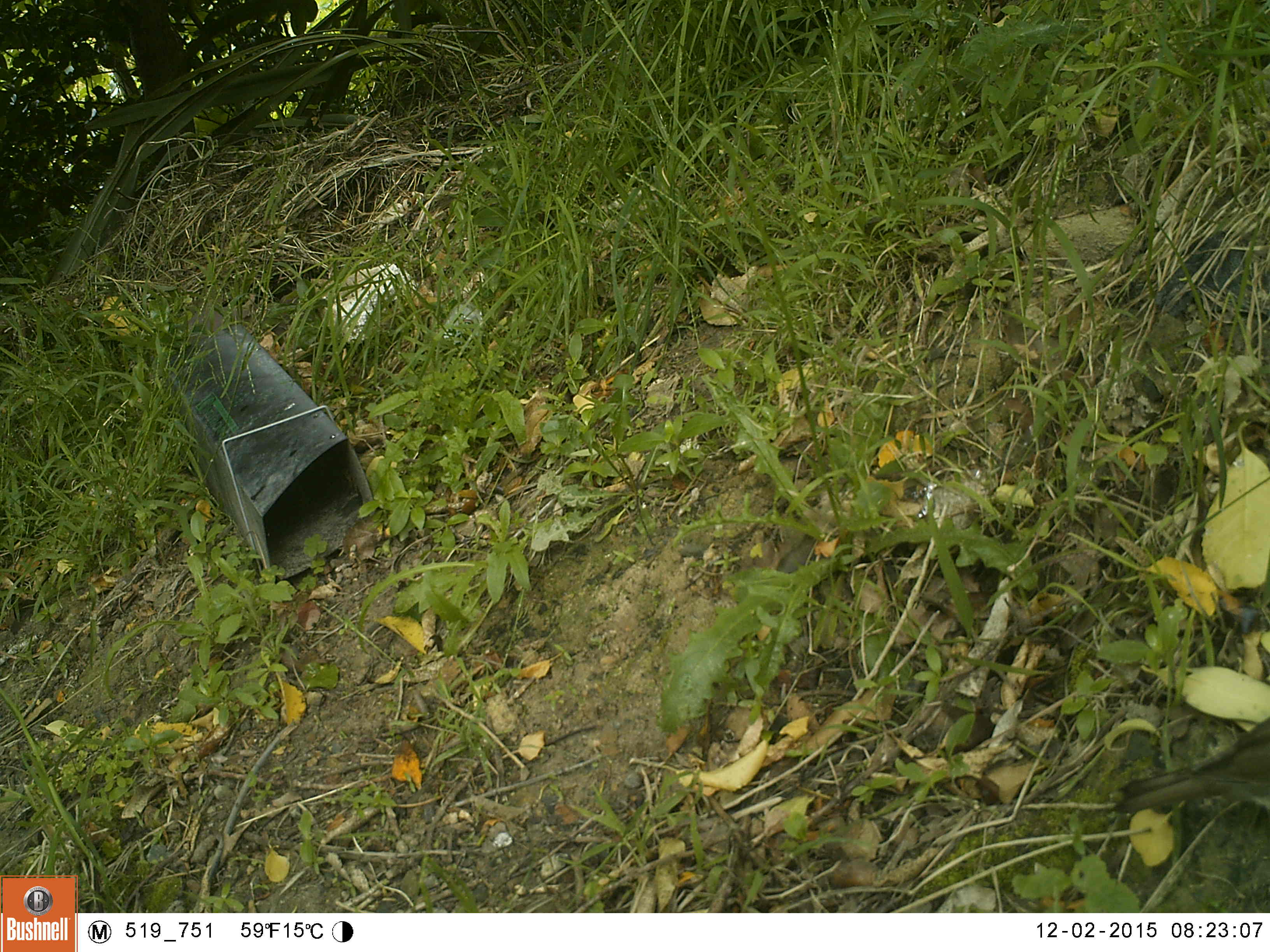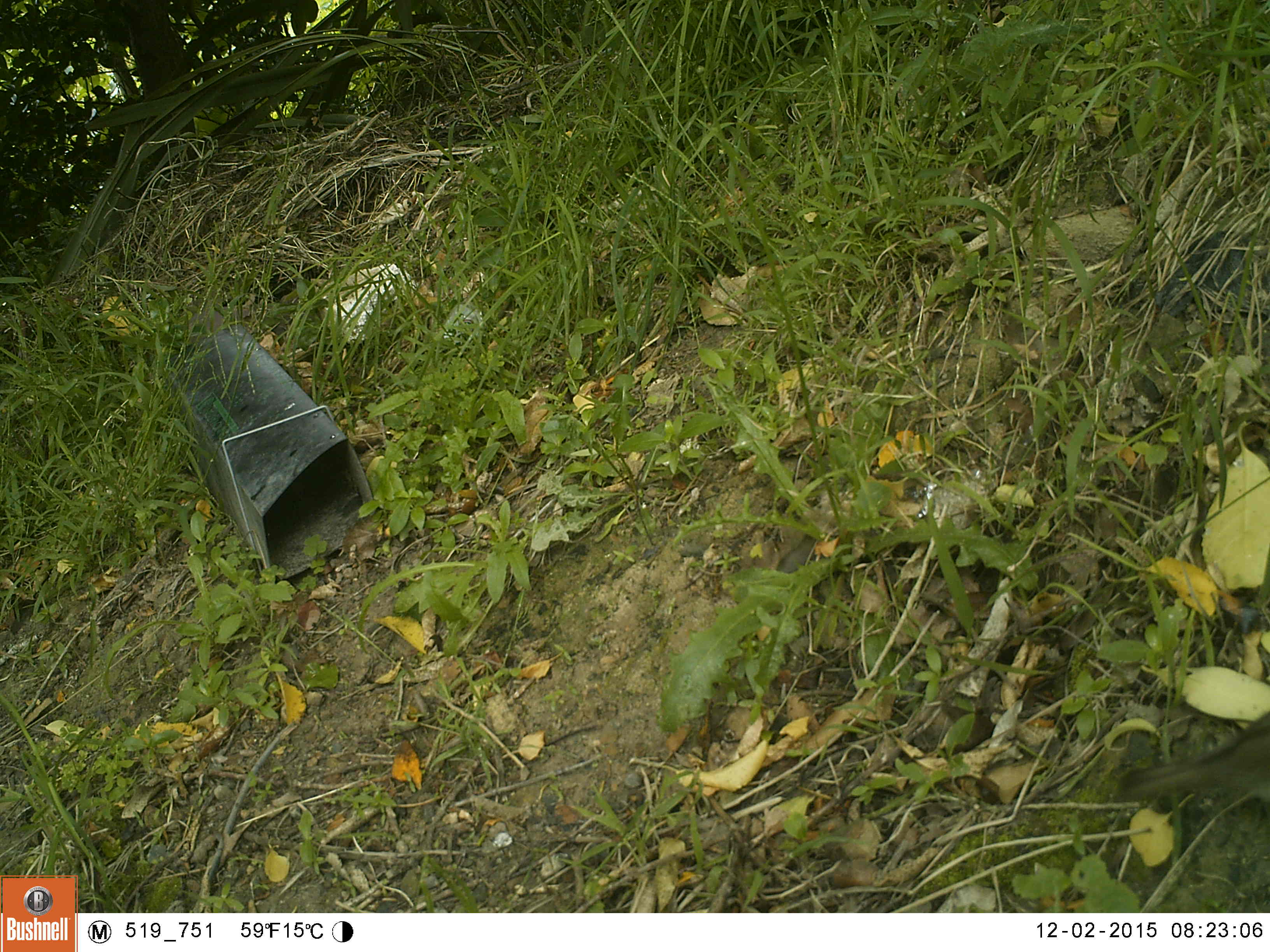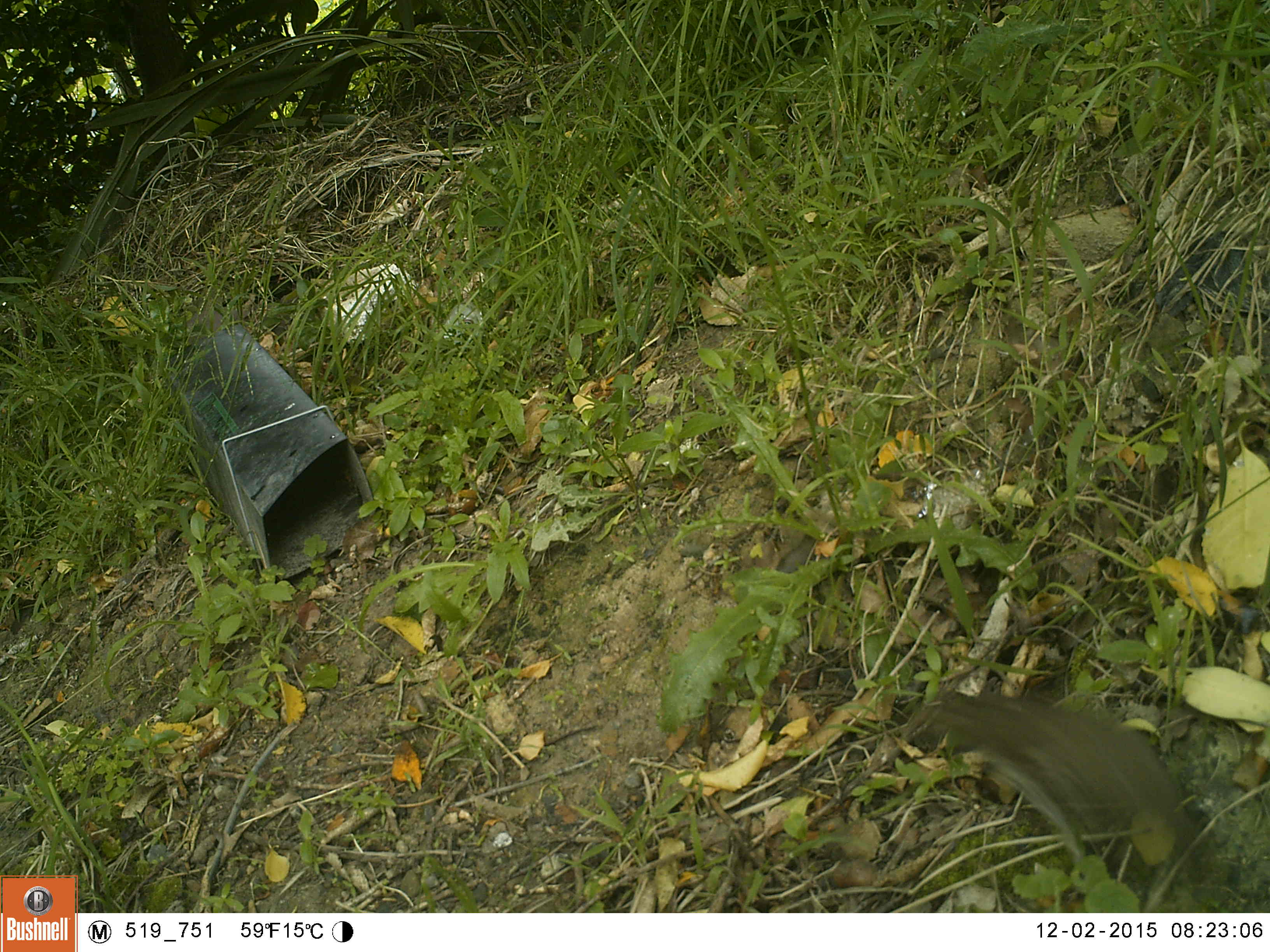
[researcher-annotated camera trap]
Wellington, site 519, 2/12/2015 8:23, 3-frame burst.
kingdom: Animalia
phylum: Chordata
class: Aves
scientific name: Aves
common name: bird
Bird (Aves).